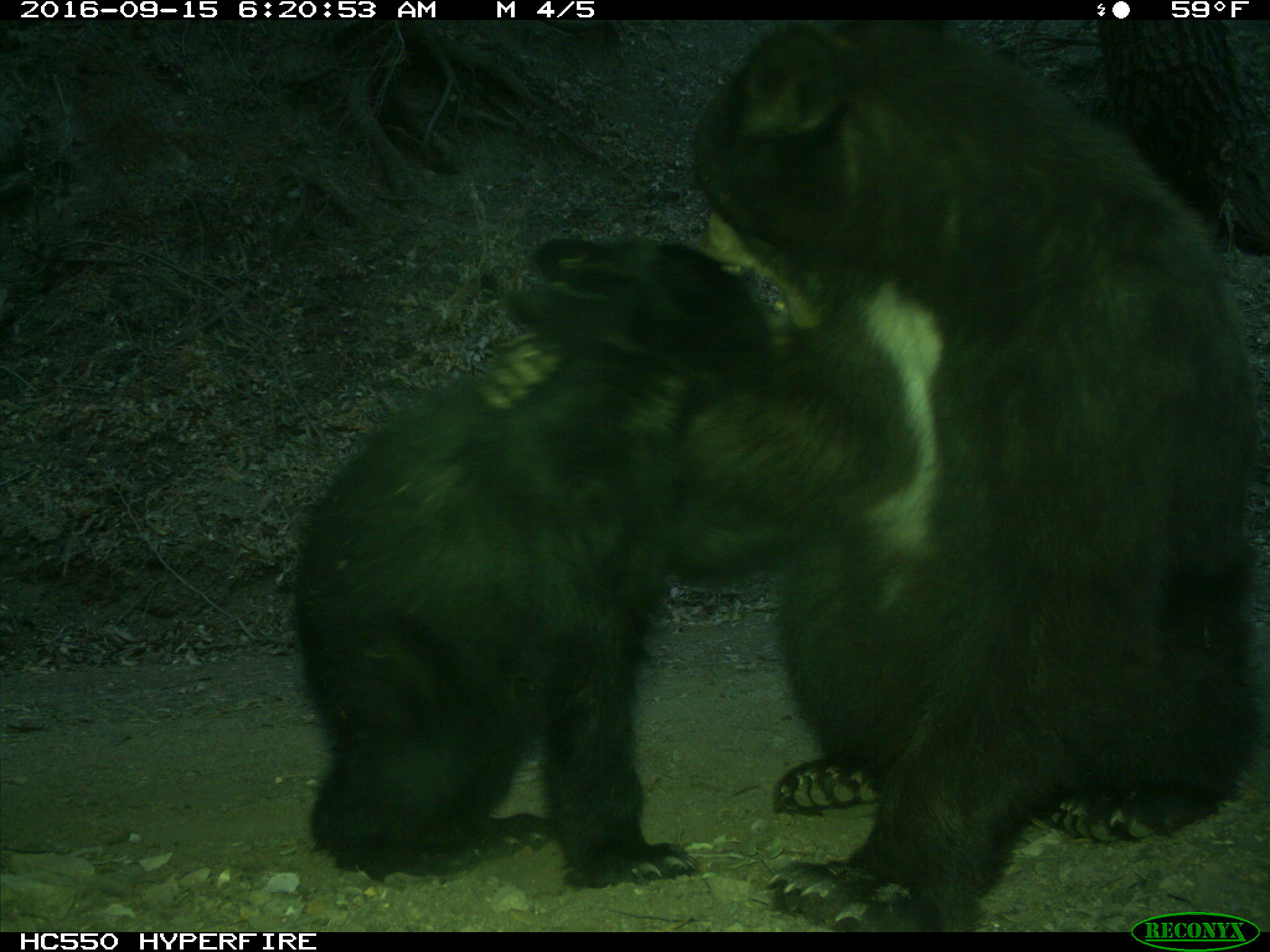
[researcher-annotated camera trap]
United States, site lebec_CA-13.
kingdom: Animalia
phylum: Chordata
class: Mammalia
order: Carnivora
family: Ursidae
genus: Ursus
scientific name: Ursus americanus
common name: american black bear